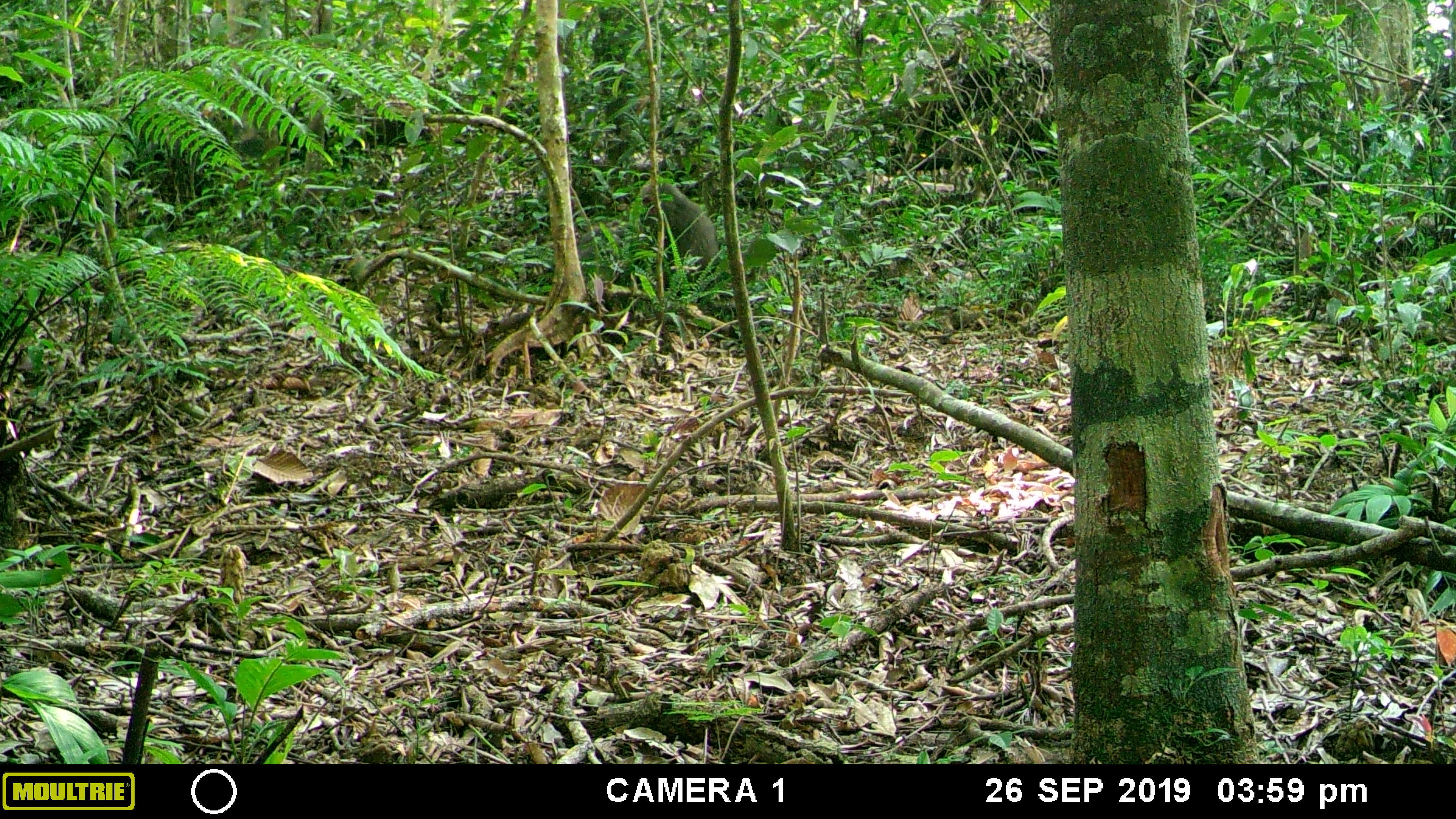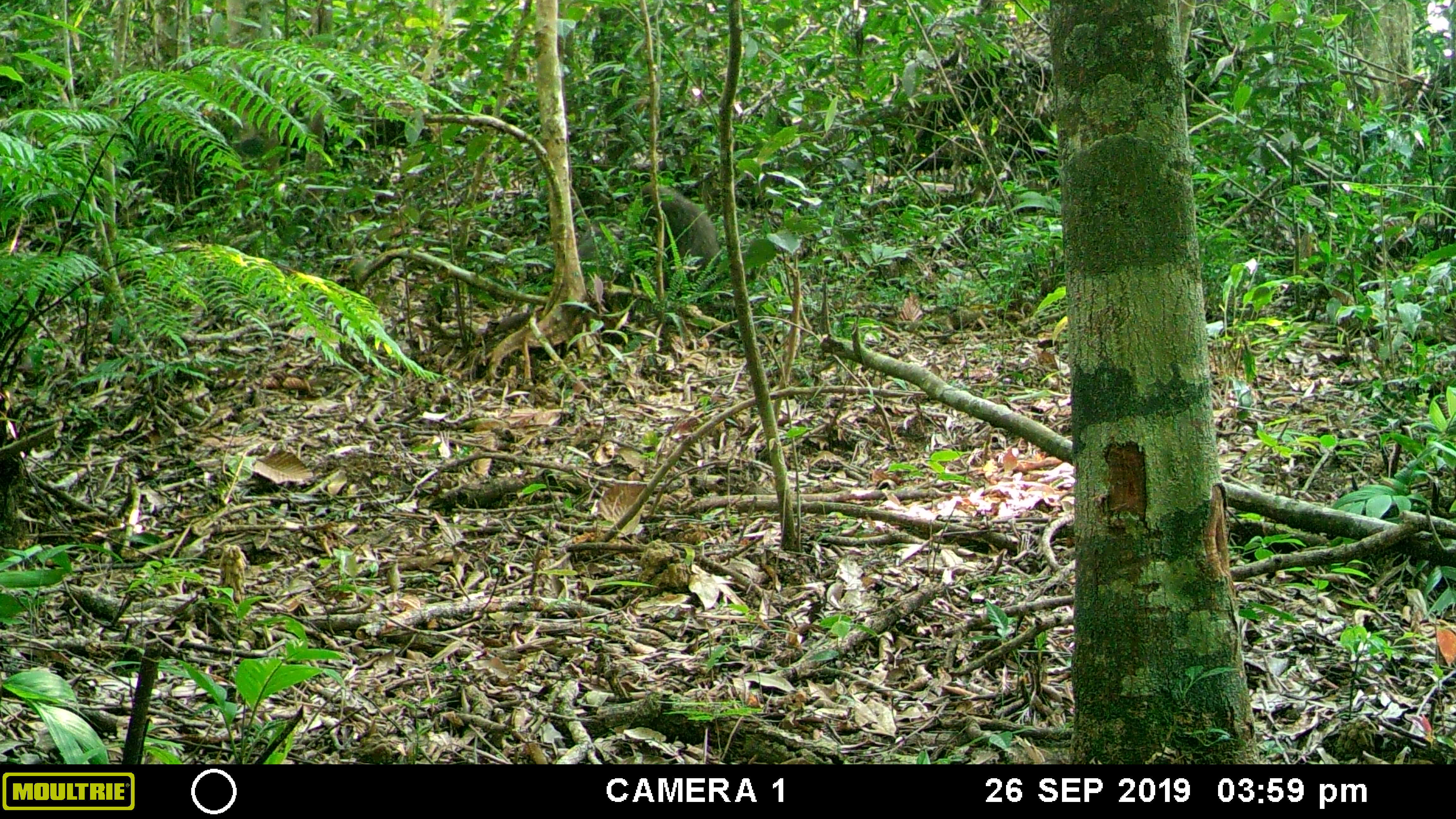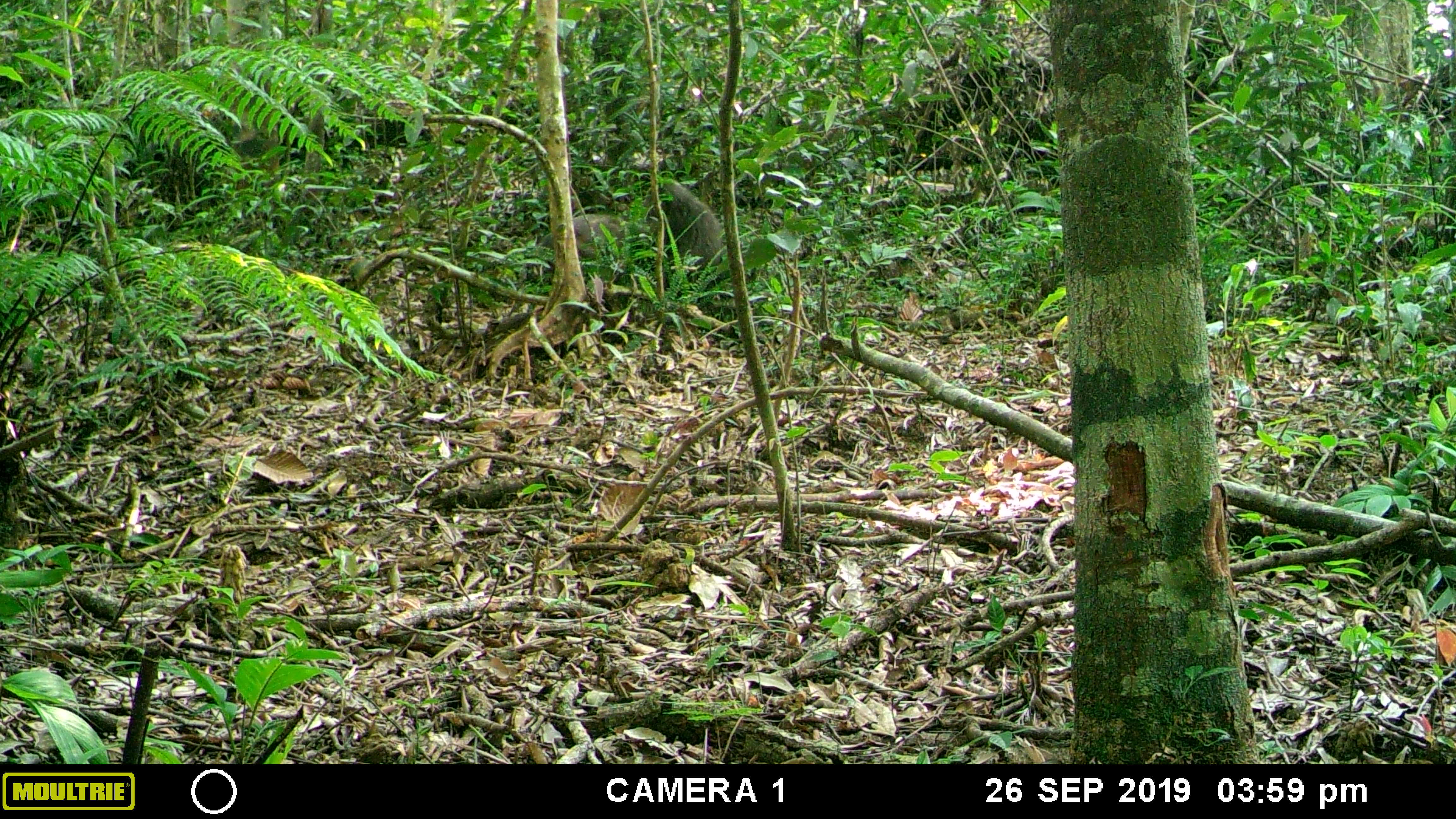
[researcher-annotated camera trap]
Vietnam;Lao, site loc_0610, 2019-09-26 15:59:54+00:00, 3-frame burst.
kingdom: Animalia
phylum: Chordata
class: Mammalia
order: Primates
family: Cercopithecidae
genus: Macaca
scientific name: Macaca arctoides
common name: stump-tailed macaque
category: stump tailed macaque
Stump tailed macaque (stump-tailed macaque) (Macaca arctoides). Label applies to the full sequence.